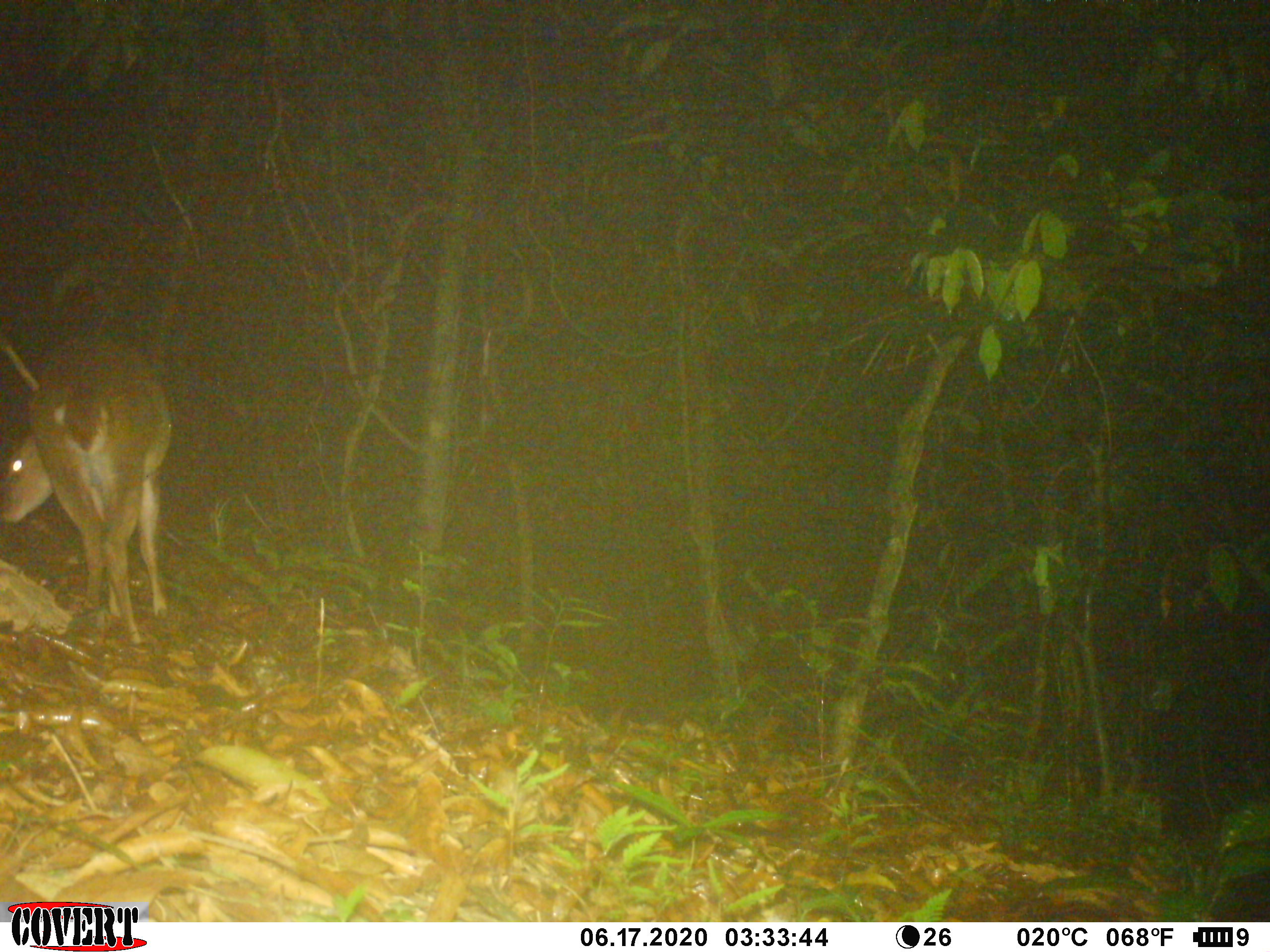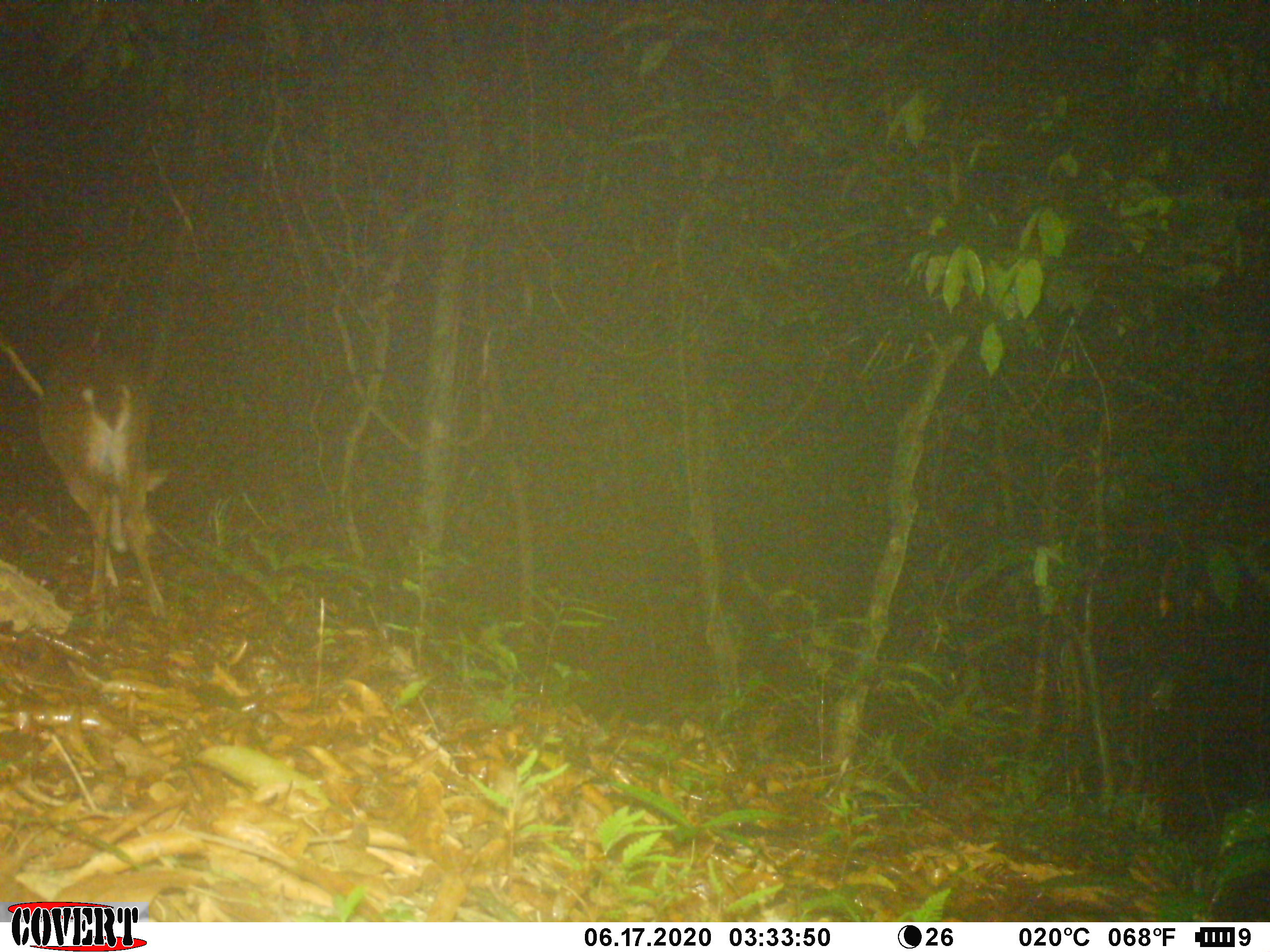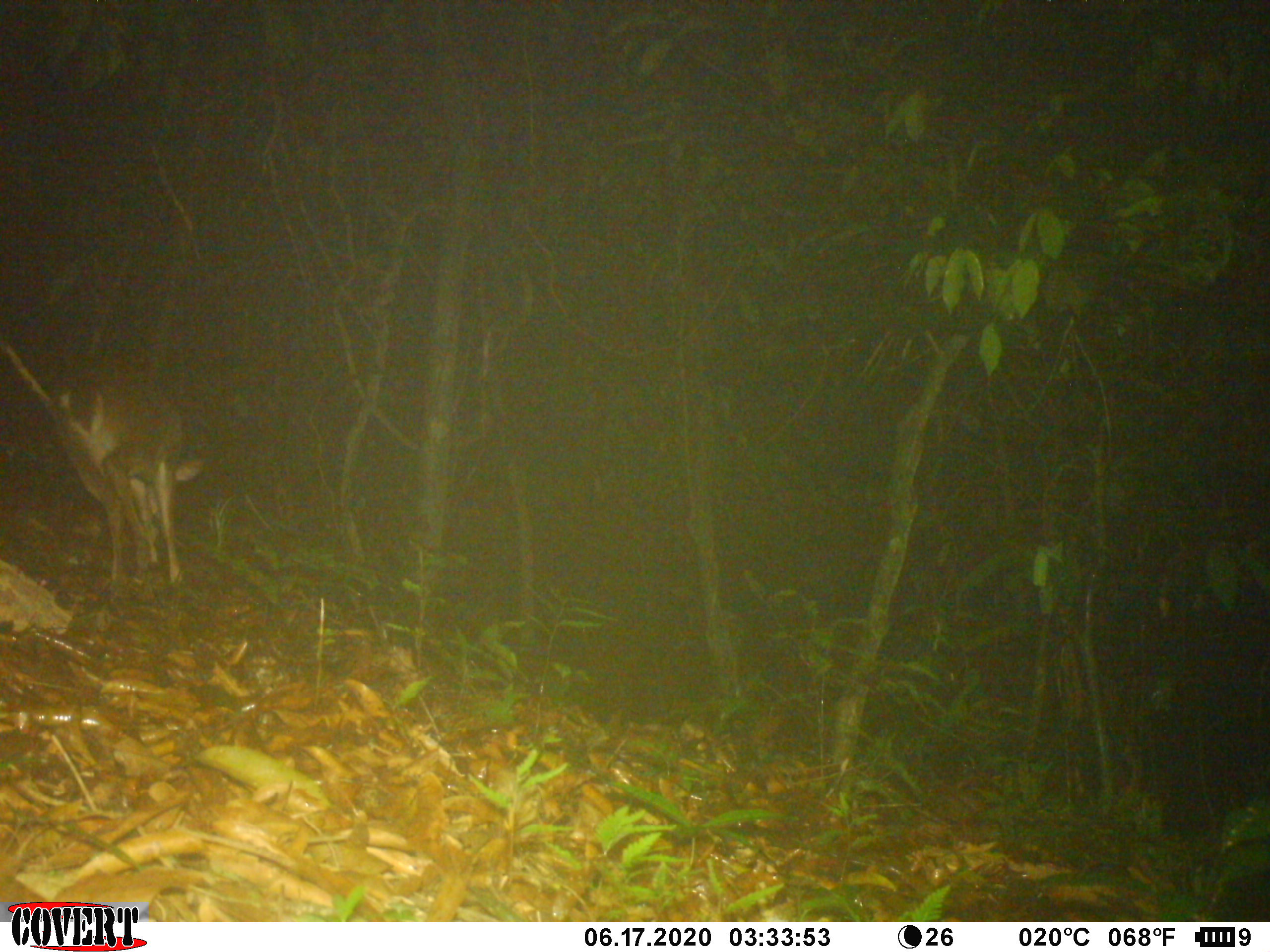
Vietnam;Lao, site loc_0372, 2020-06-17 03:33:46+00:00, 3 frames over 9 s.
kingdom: Animalia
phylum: Chordata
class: Mammalia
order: Artiodactyla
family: Cervidae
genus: Muntiacus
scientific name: Muntiacus vuquangensis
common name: large-antlered muntjac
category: large antlered muntjac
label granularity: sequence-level